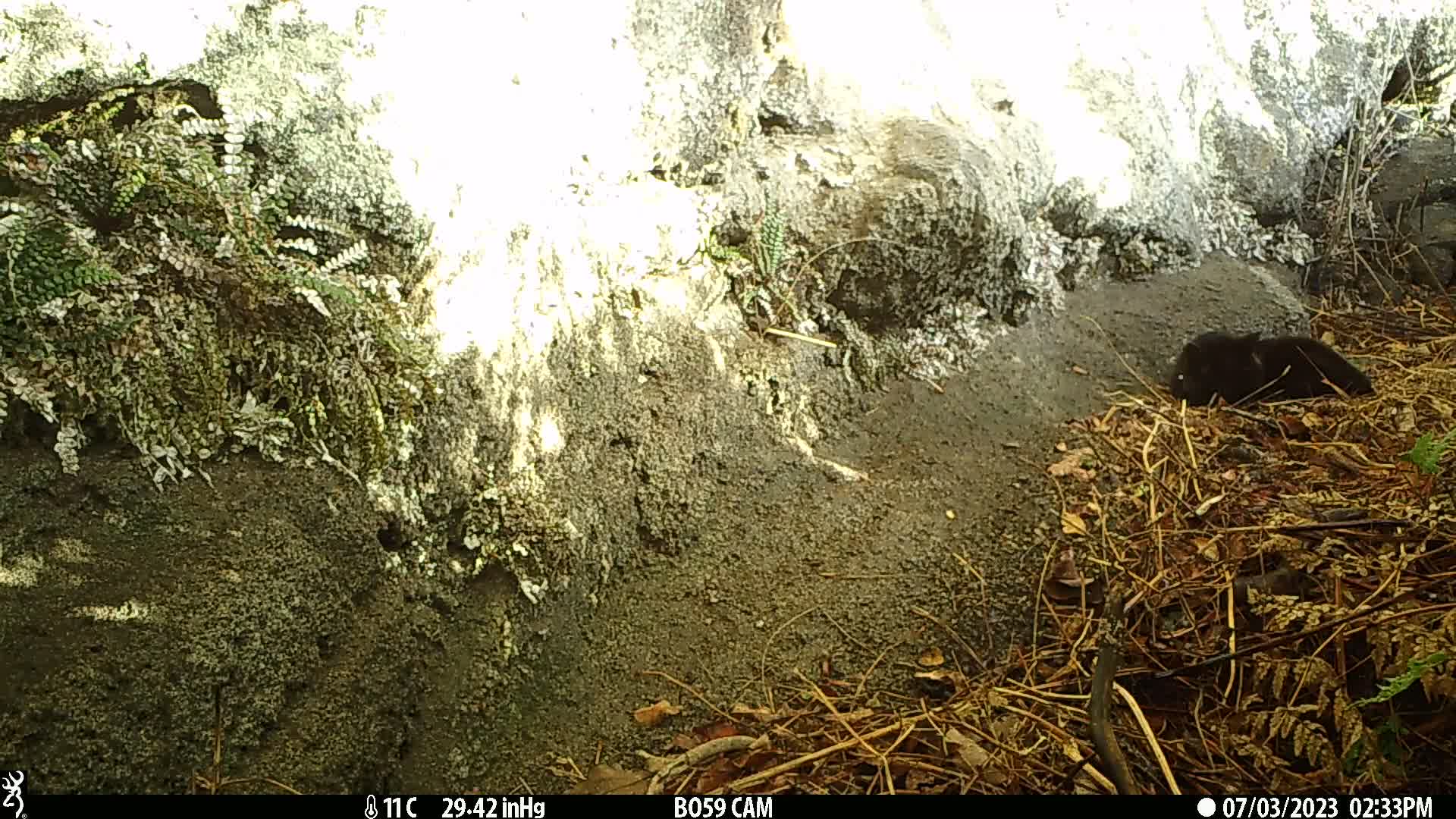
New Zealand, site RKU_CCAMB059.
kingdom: Animalia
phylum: Chordata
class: Mammalia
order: Carnivora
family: Felidae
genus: Felis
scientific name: Felis catus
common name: domestic cat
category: cat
Cat (domestic cat) (Felis catus).